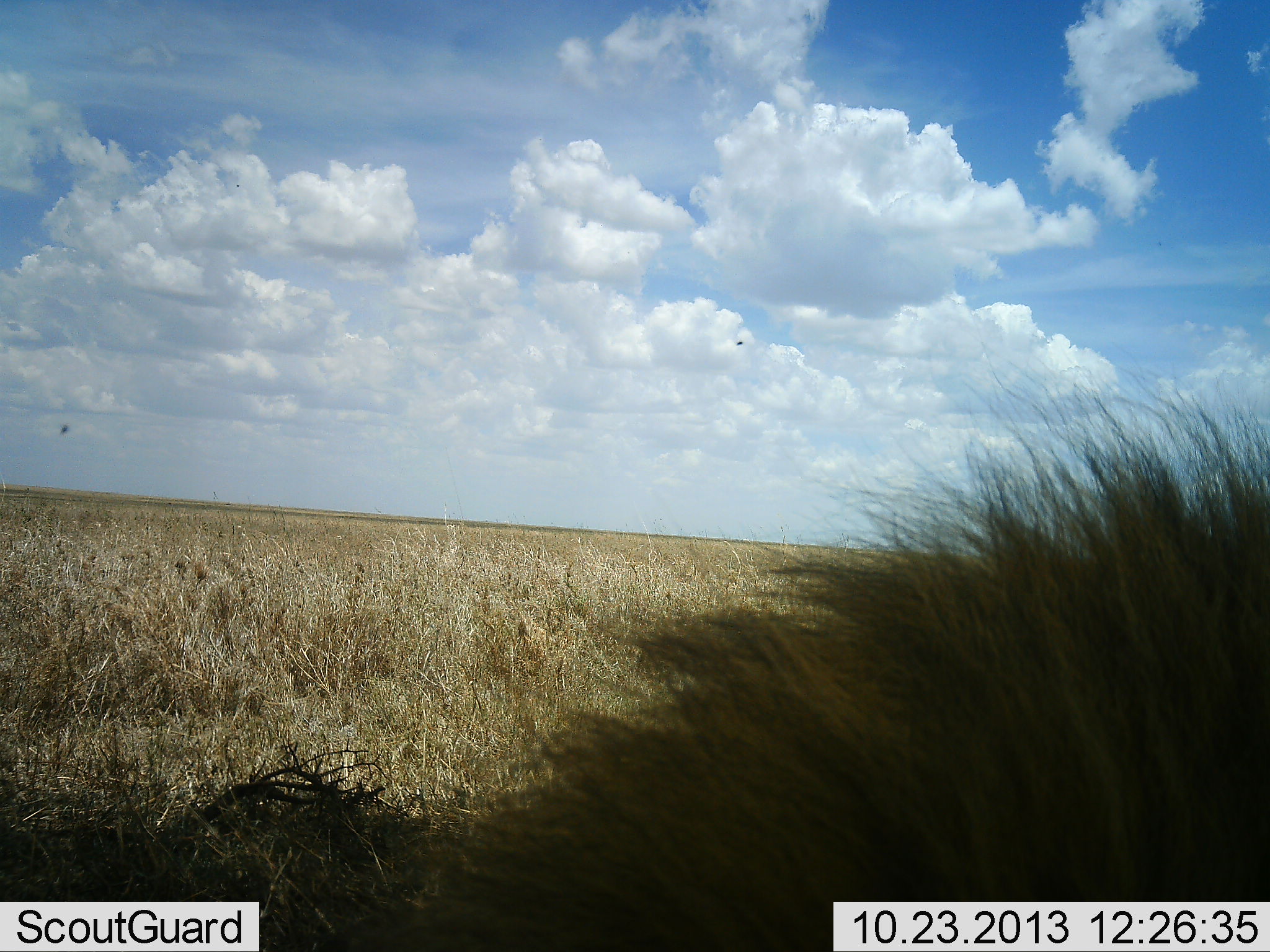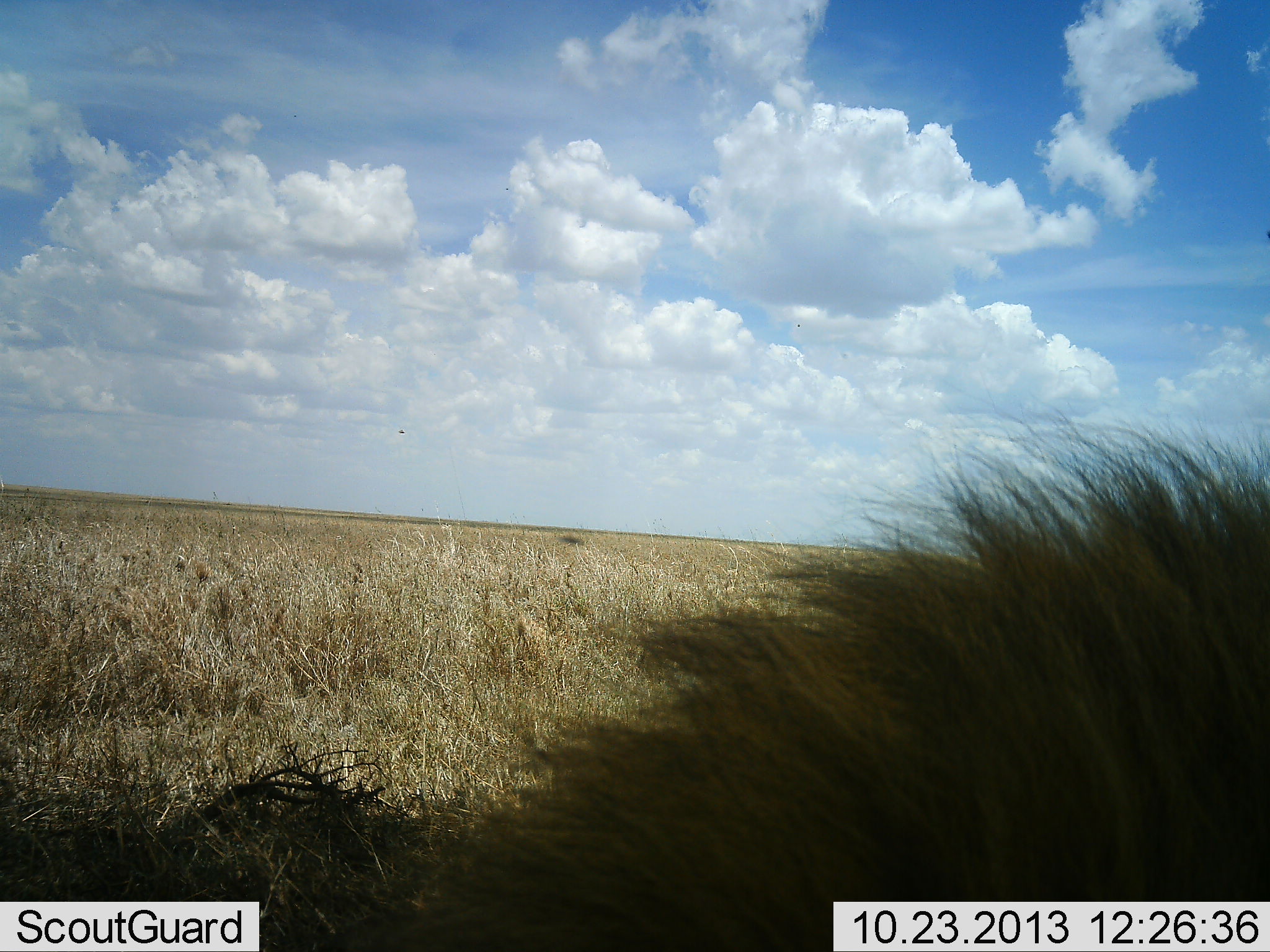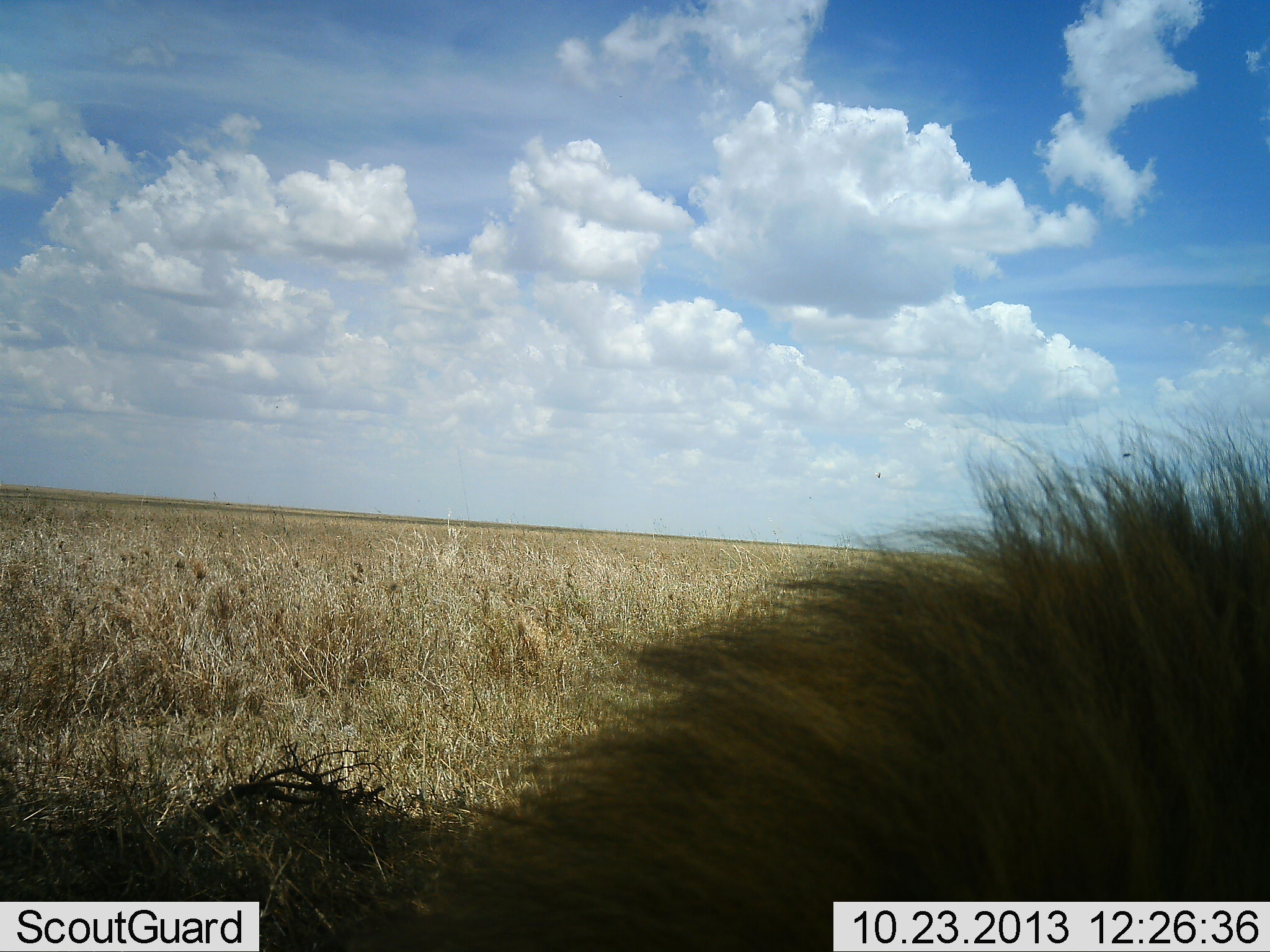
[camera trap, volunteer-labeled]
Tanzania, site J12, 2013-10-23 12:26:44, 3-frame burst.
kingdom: Animalia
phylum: Chordata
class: Mammalia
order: Carnivora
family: Felidae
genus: Panthera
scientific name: Panthera leo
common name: lion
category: lionmale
Lionmale (lion) (Panthera leo), count 1. Behavior (volunteer vote fractions): standing 33%, resting 67%, moving 0%, interacting 0%. Young present (vote fraction): 0%. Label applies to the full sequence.